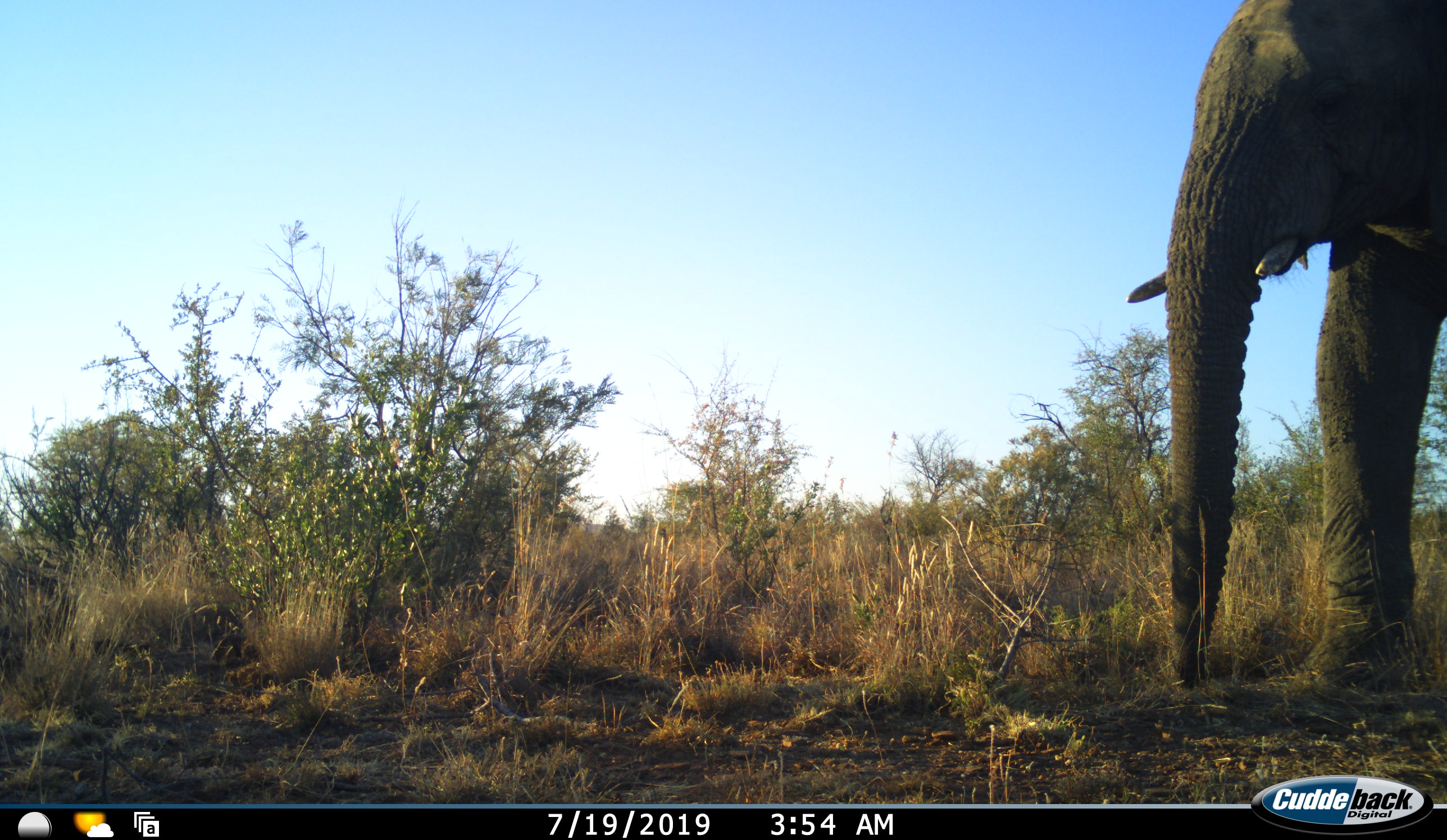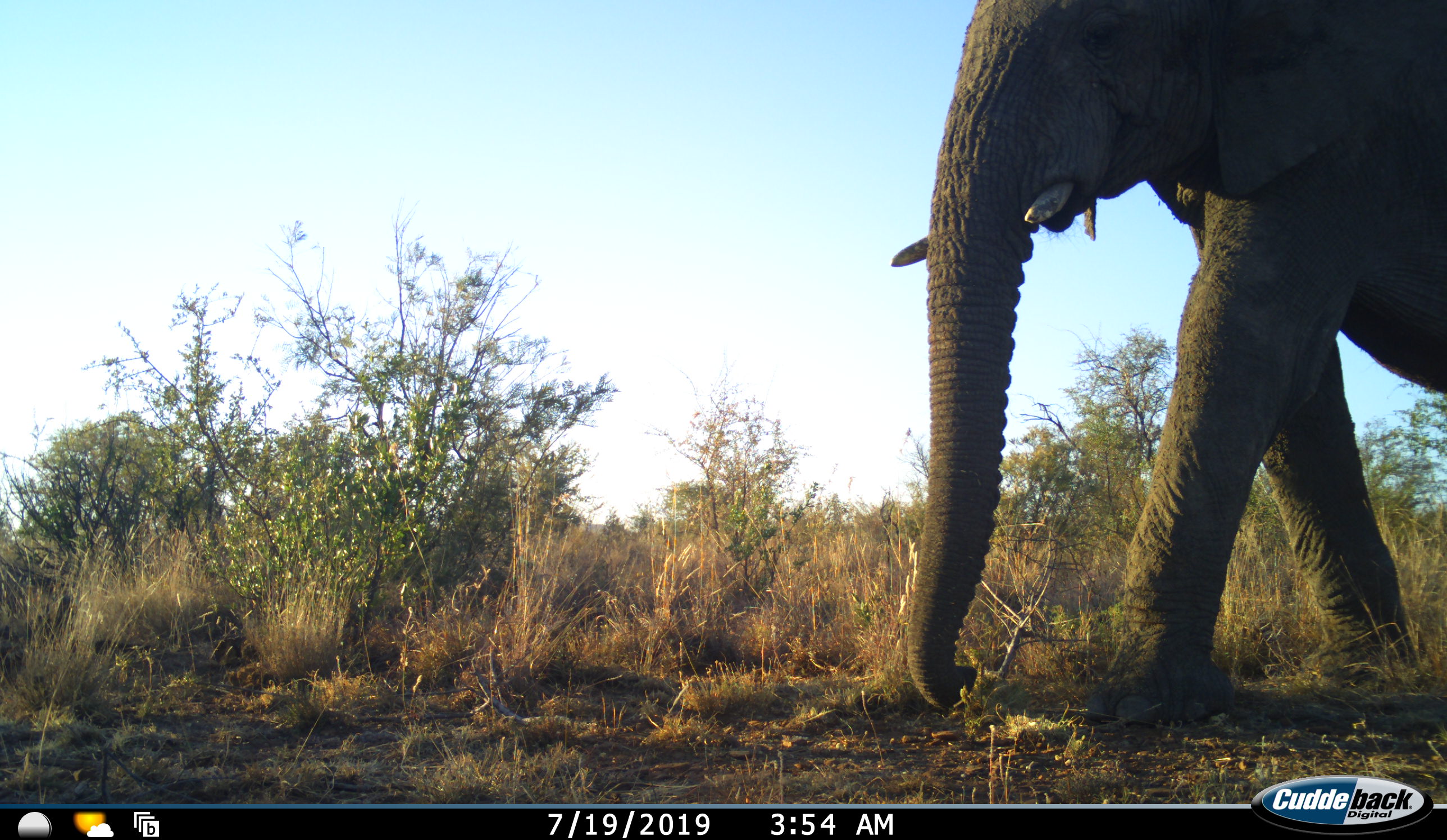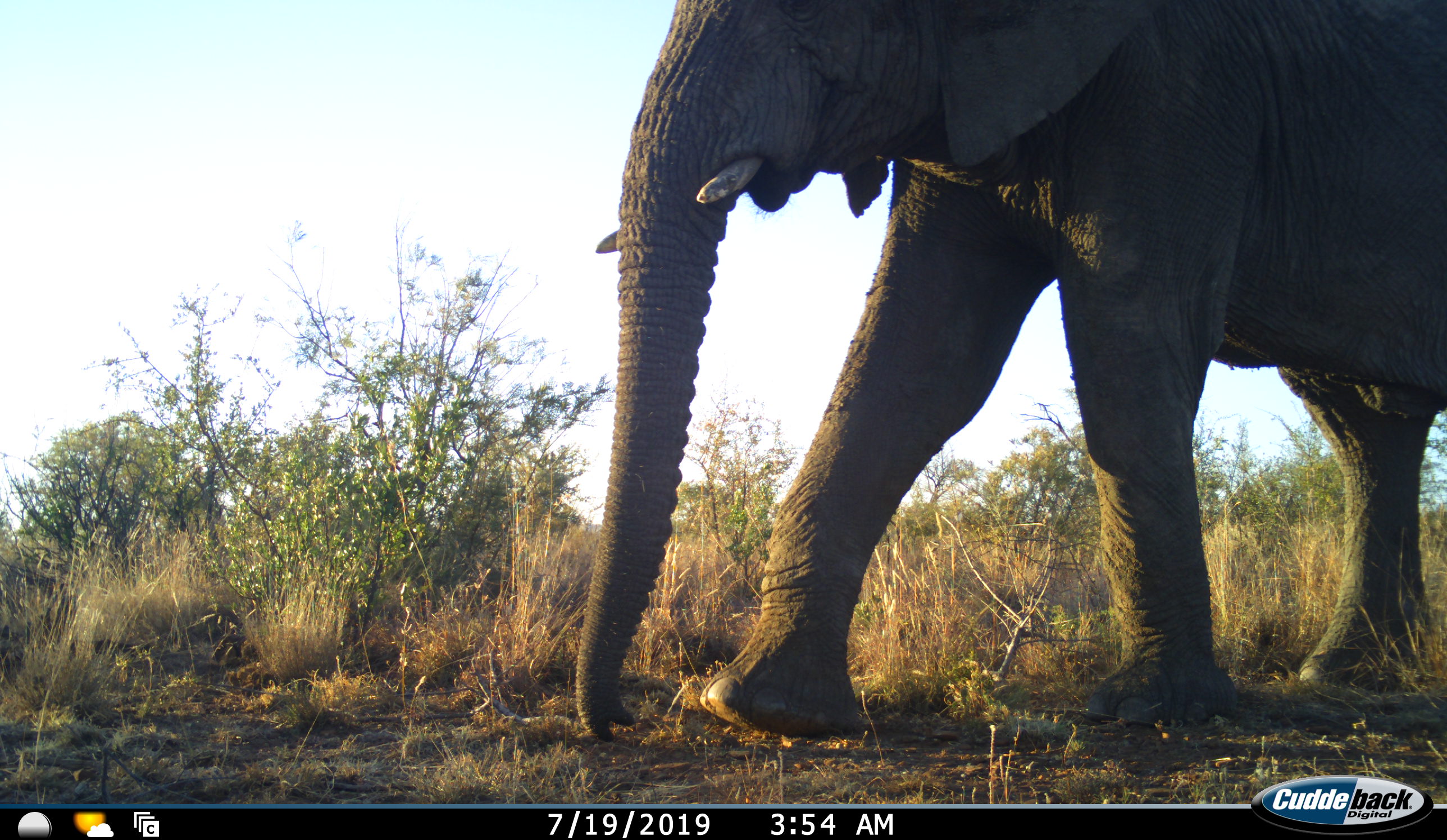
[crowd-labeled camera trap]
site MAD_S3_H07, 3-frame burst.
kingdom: Animalia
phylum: Chordata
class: Mammalia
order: Proboscidea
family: Elephantidae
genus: Loxodonta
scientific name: Loxodonta africana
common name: african bush elephant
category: elephant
Elephant (african bush elephant) (Loxodonta africana), count 1. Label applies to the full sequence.